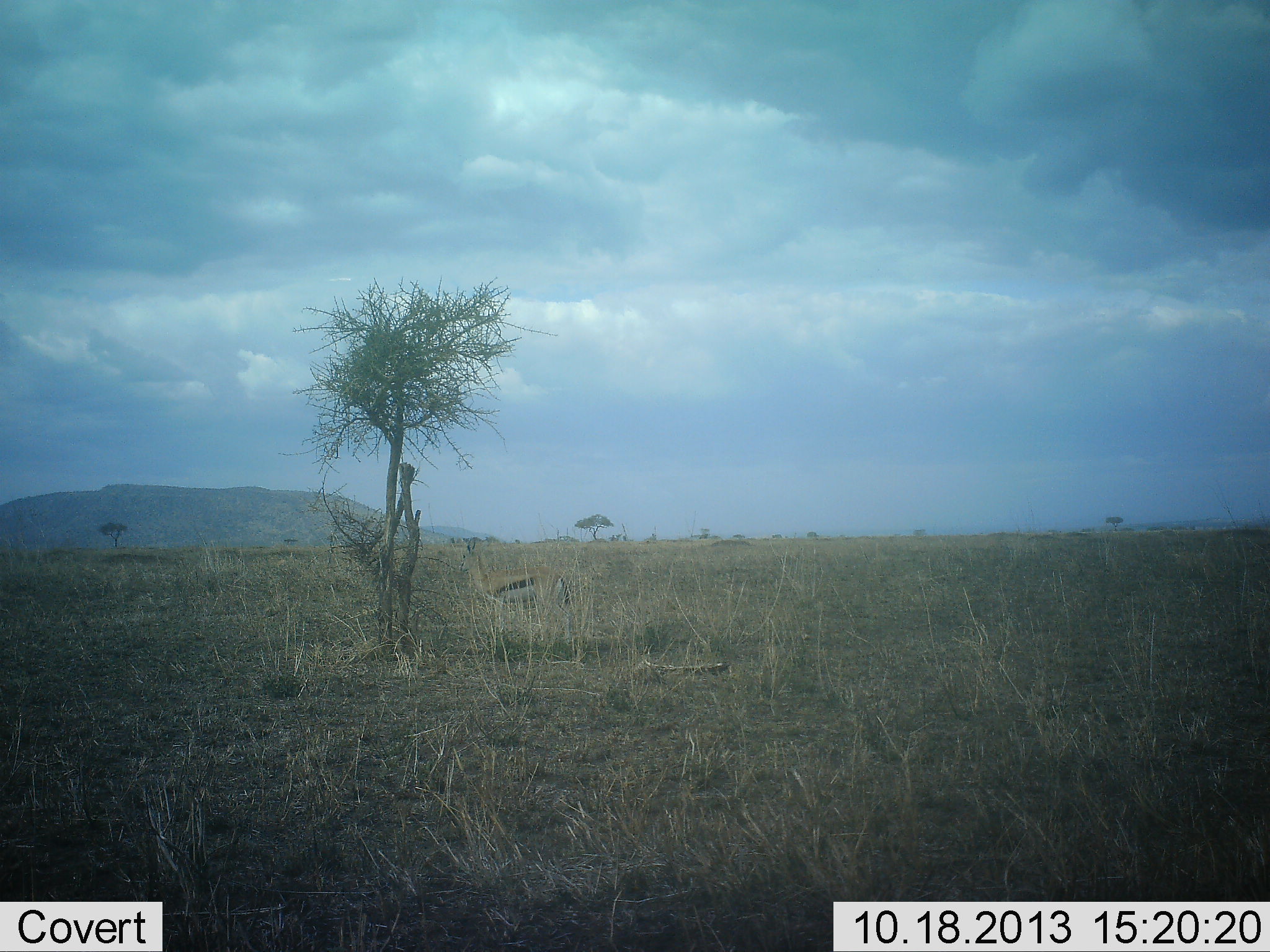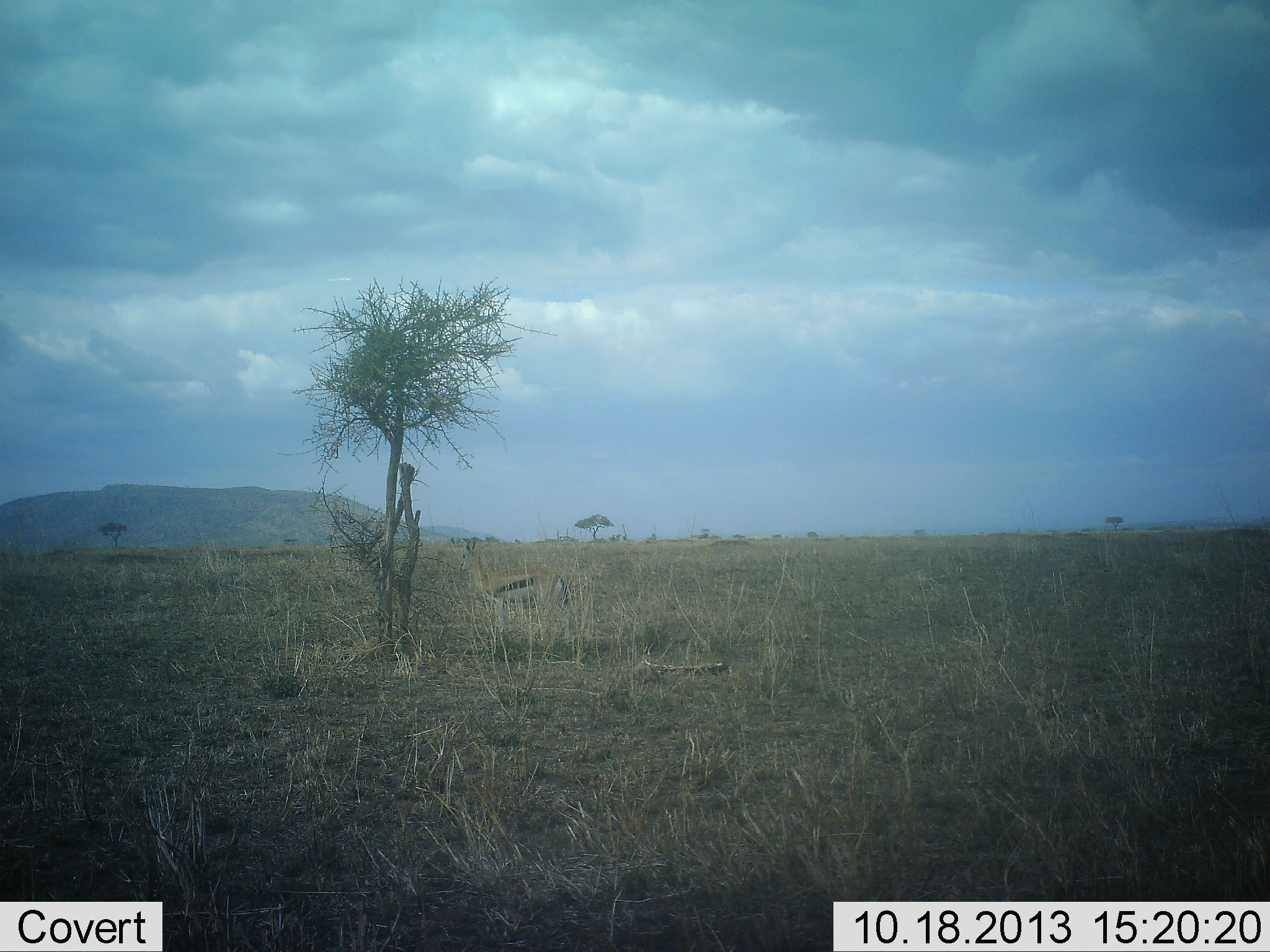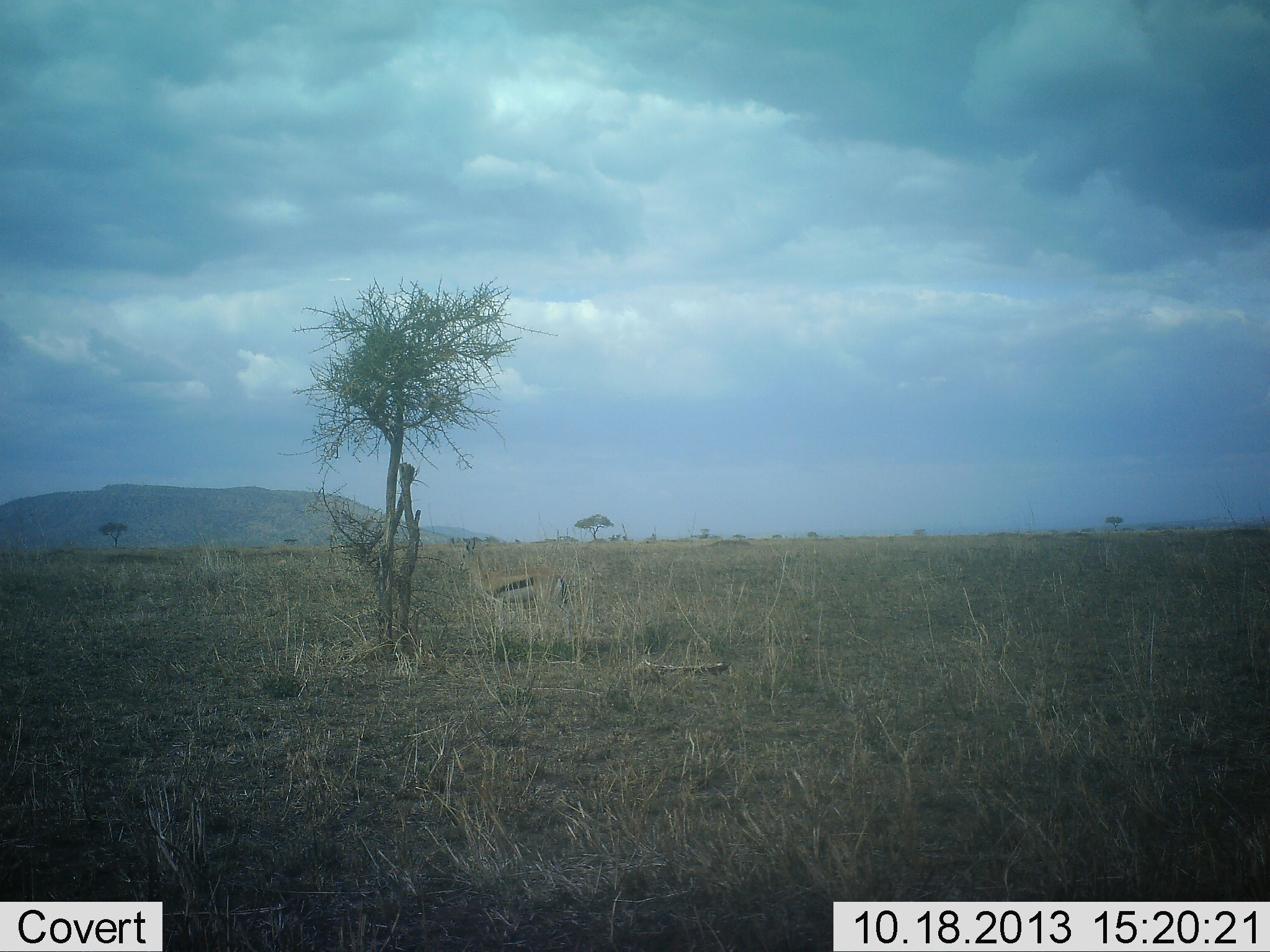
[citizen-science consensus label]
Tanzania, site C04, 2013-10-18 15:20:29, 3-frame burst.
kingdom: Animalia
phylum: Chordata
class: Mammalia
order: Artiodactyla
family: Bovidae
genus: Eudorcas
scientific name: Eudorcas thomsonii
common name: thomson's gazelle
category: gazellethomsons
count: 1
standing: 100%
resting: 0%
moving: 0%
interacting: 0%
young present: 0%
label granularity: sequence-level